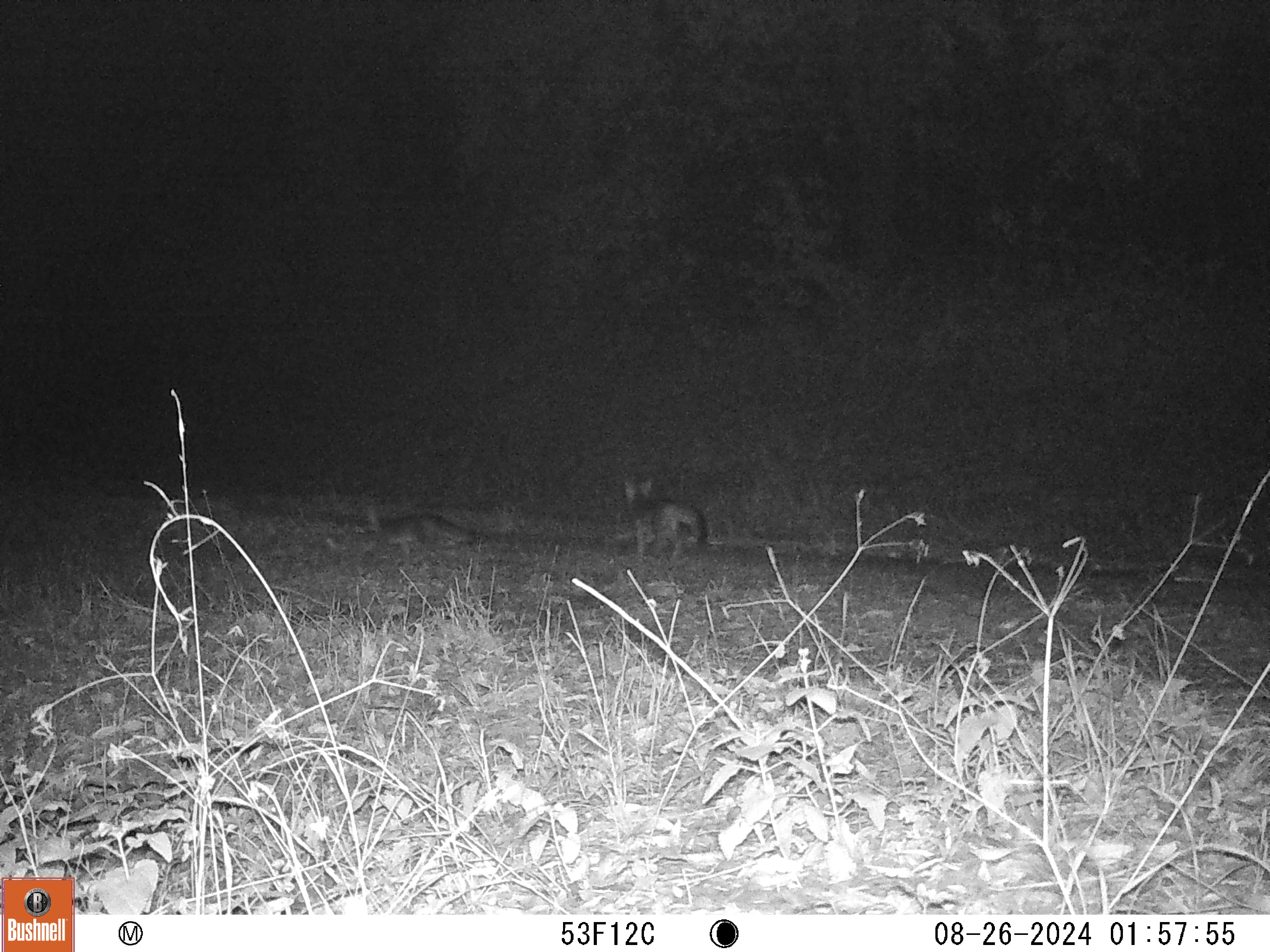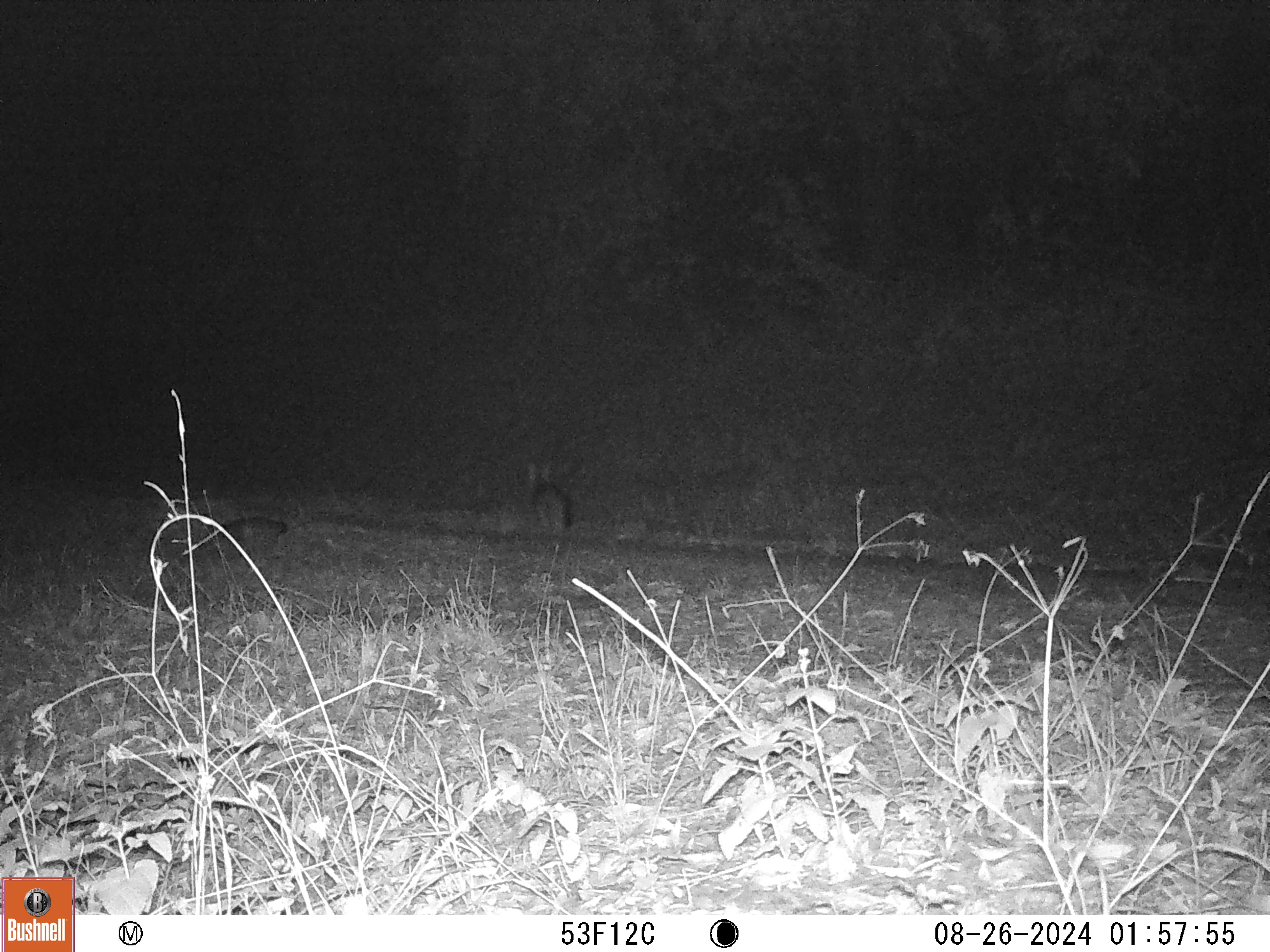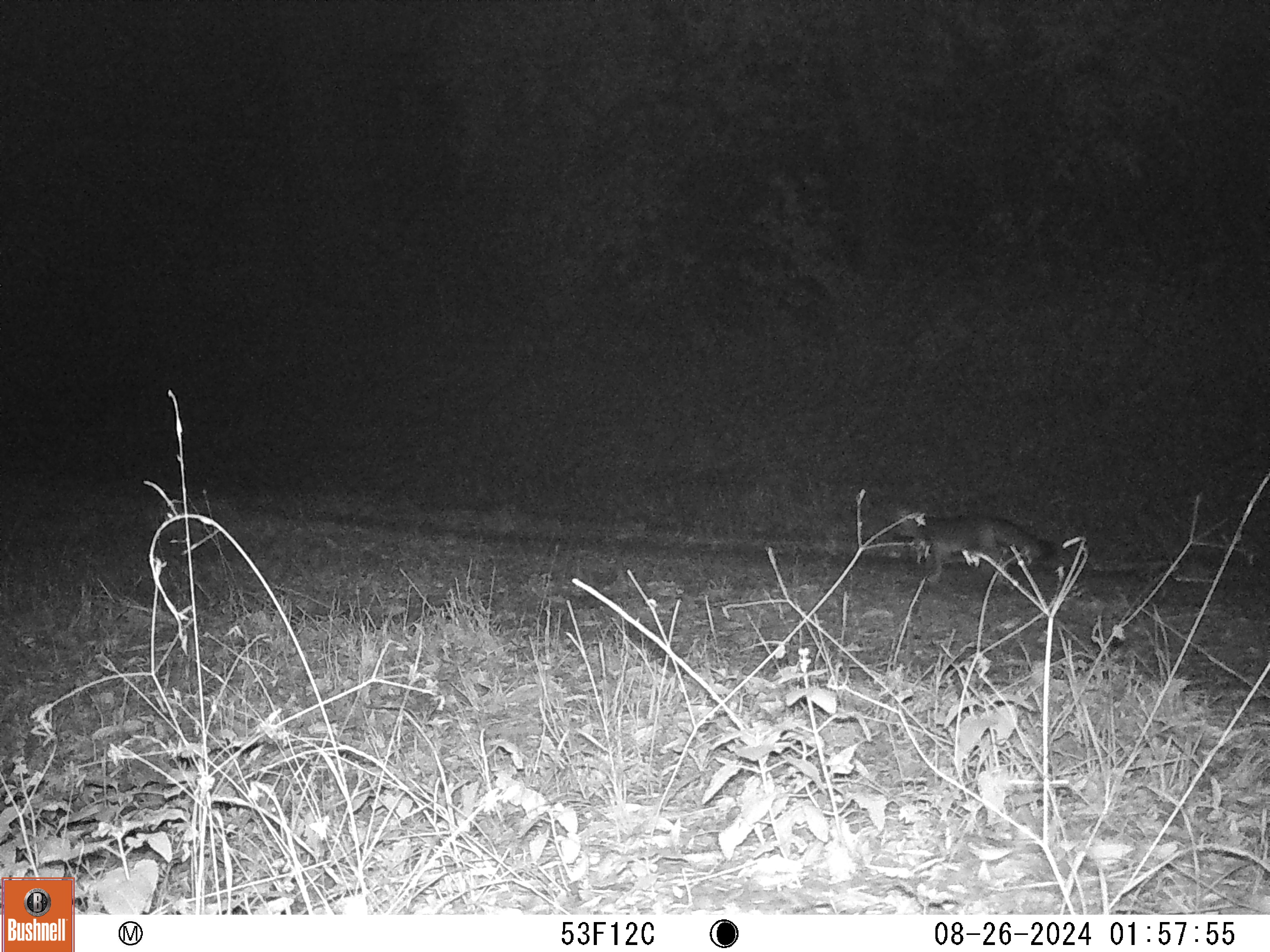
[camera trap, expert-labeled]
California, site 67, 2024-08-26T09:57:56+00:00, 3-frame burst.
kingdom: Animalia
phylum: Chordata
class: Mammalia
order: Carnivora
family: Canidae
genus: Urocyon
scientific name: Urocyon cinereoargenteus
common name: gray fox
Gray fox (Urocyon cinereoargenteus).